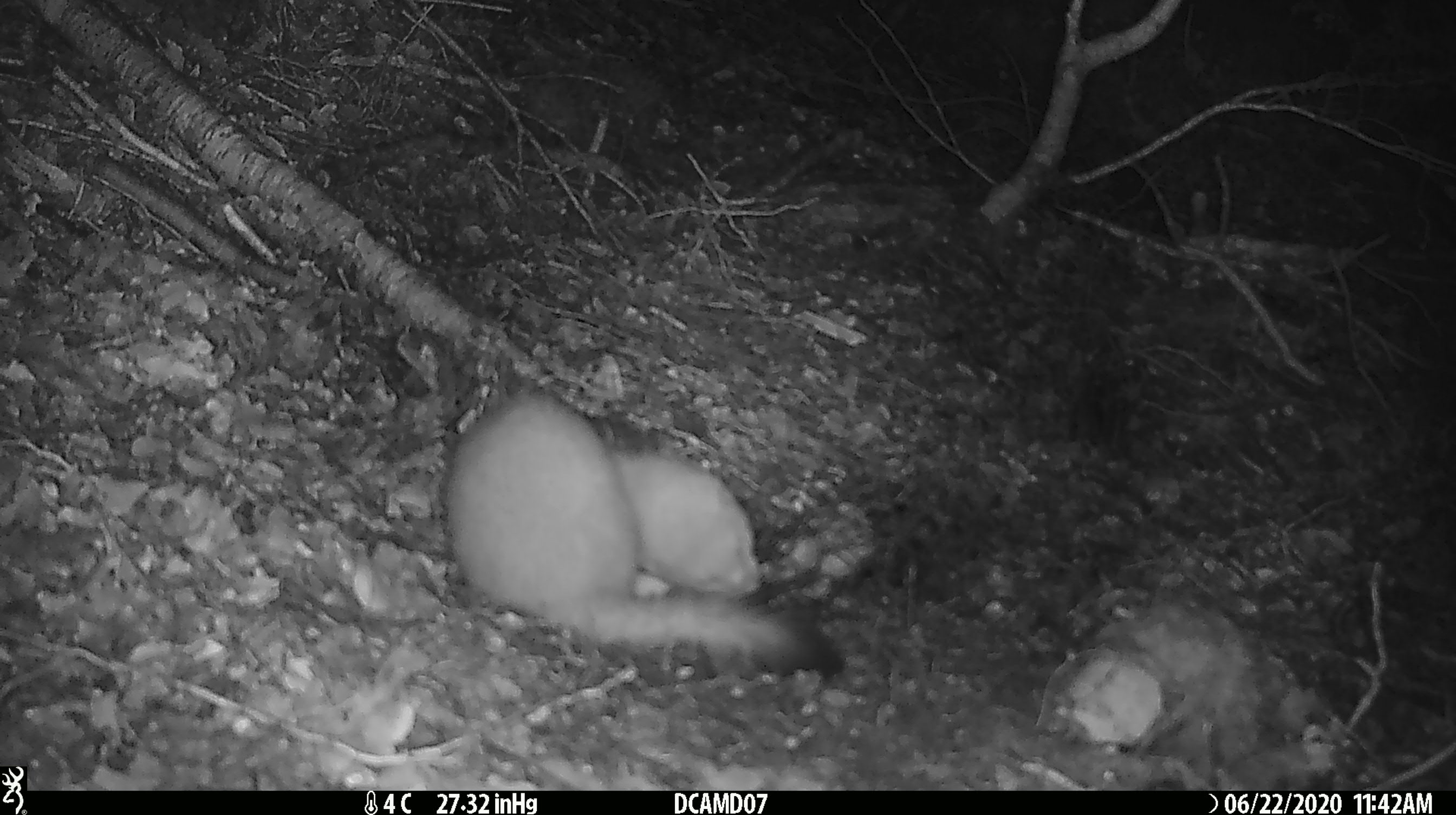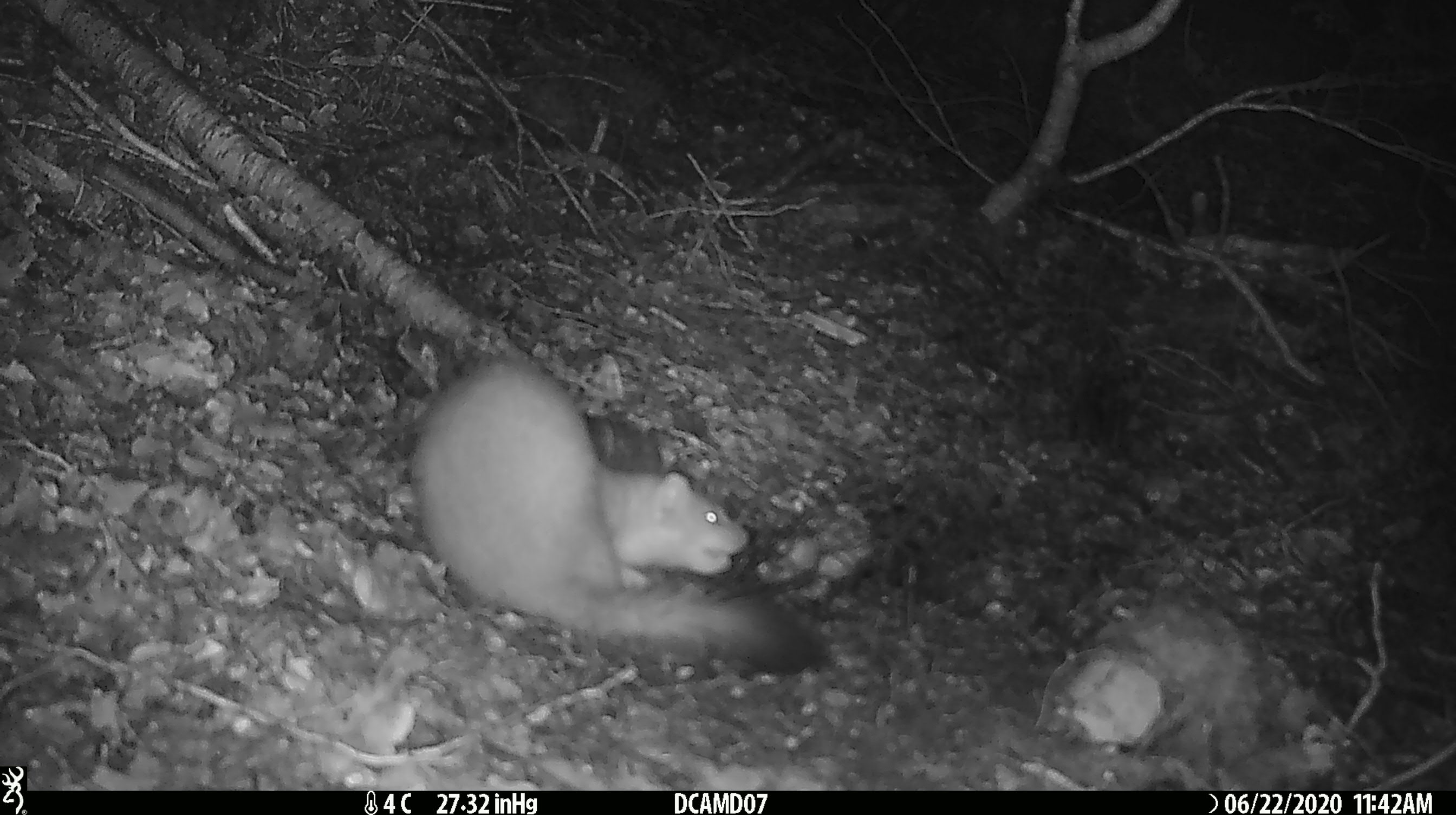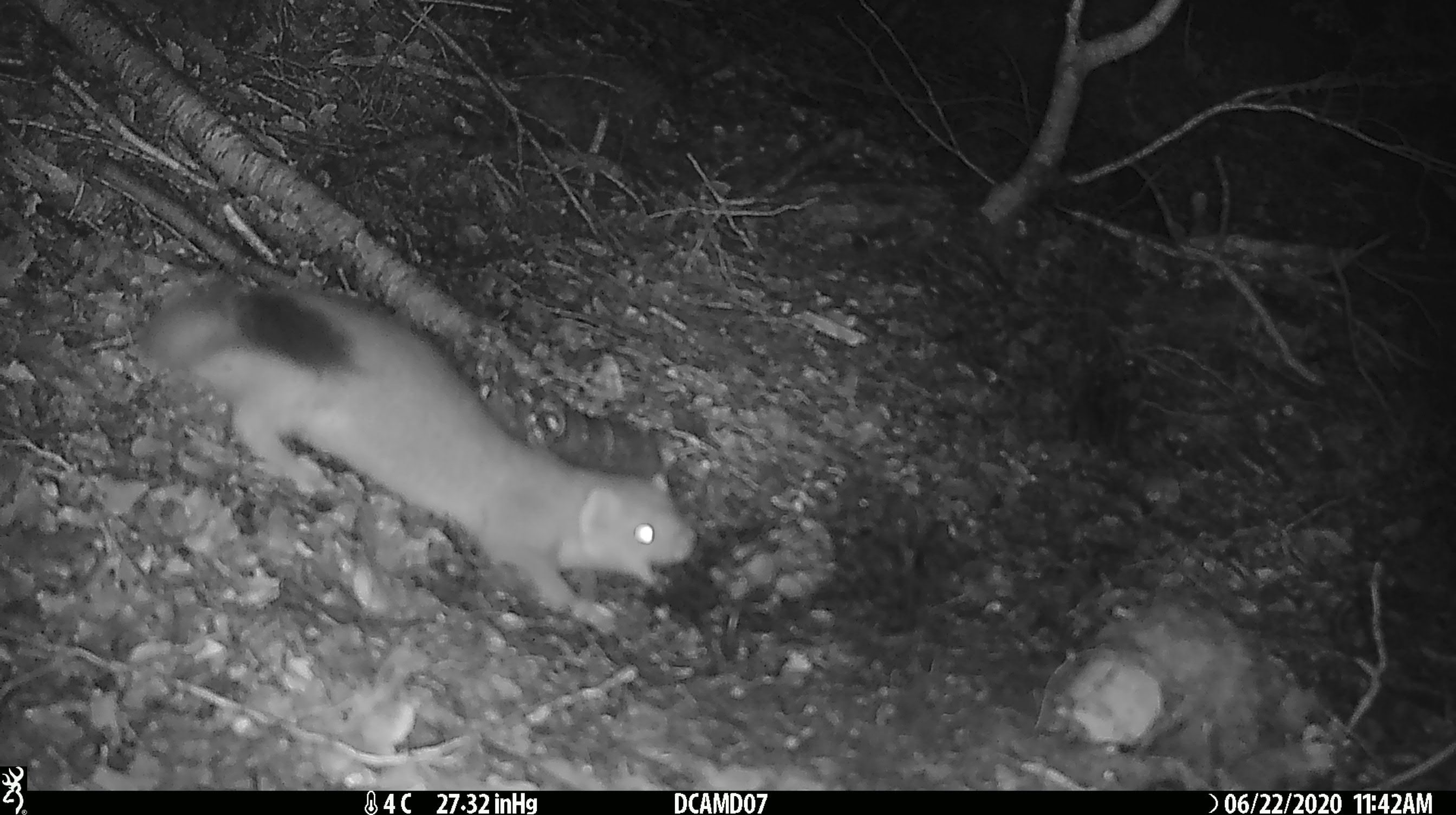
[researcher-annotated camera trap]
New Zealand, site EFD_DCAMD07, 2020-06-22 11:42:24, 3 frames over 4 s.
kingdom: Animalia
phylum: Chordata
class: Mammalia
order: Carnivora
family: Mustelidae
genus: Mustela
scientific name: Mustela erminea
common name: stoat